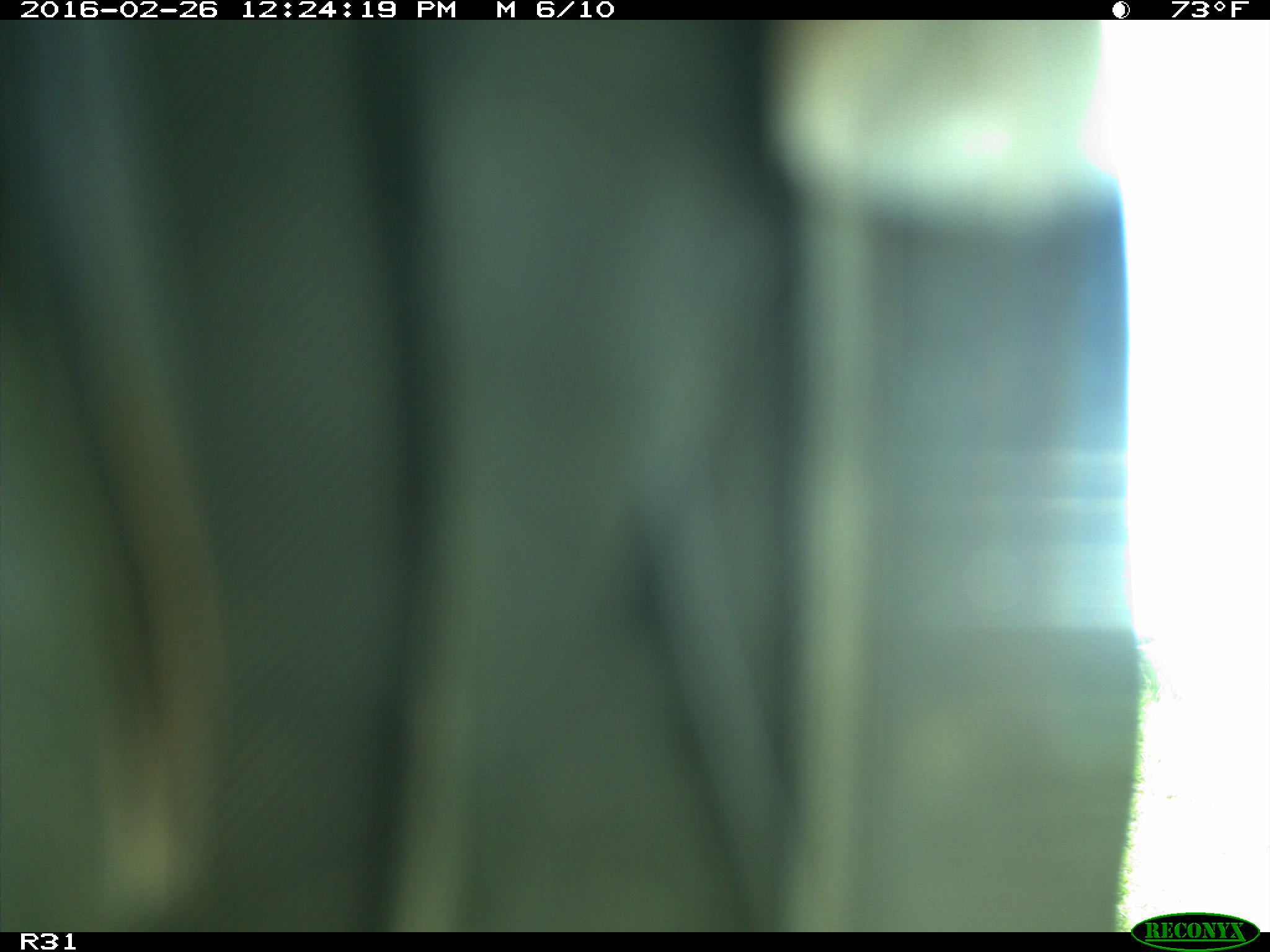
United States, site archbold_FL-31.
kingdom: Animalia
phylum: Chordata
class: Aves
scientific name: Aves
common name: birds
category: unidentified bird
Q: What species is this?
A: Unidentified bird (birds) (Aves).